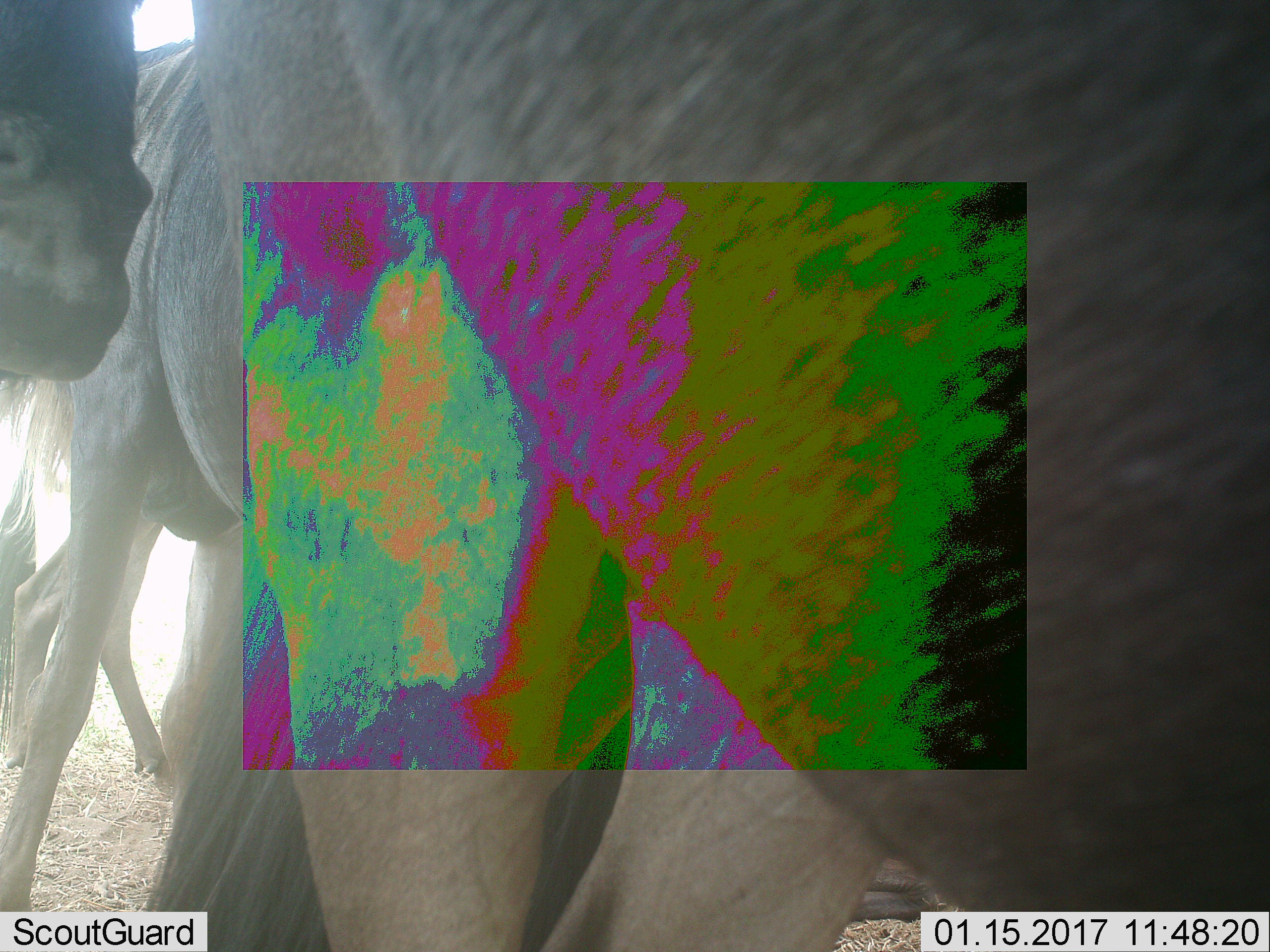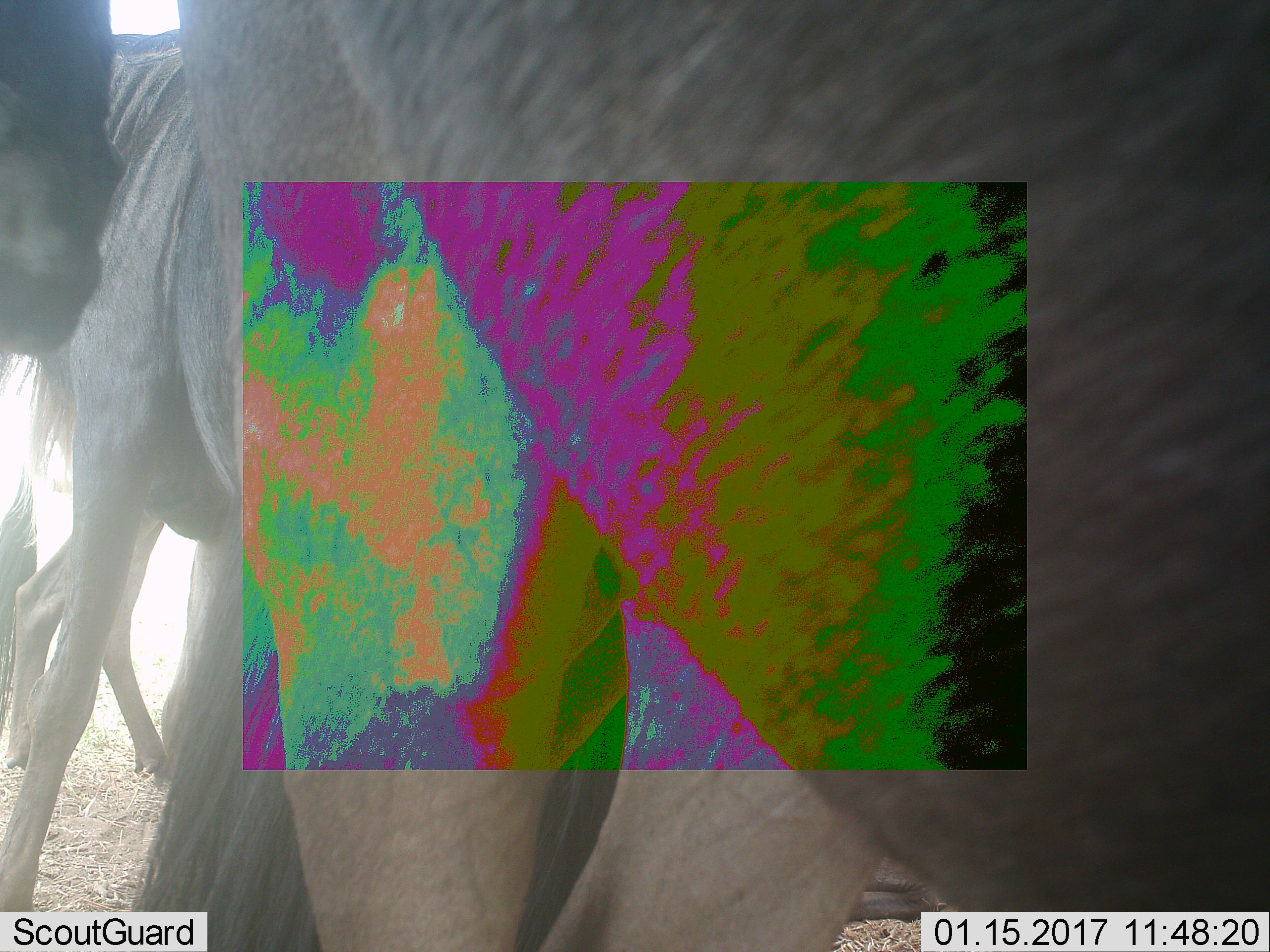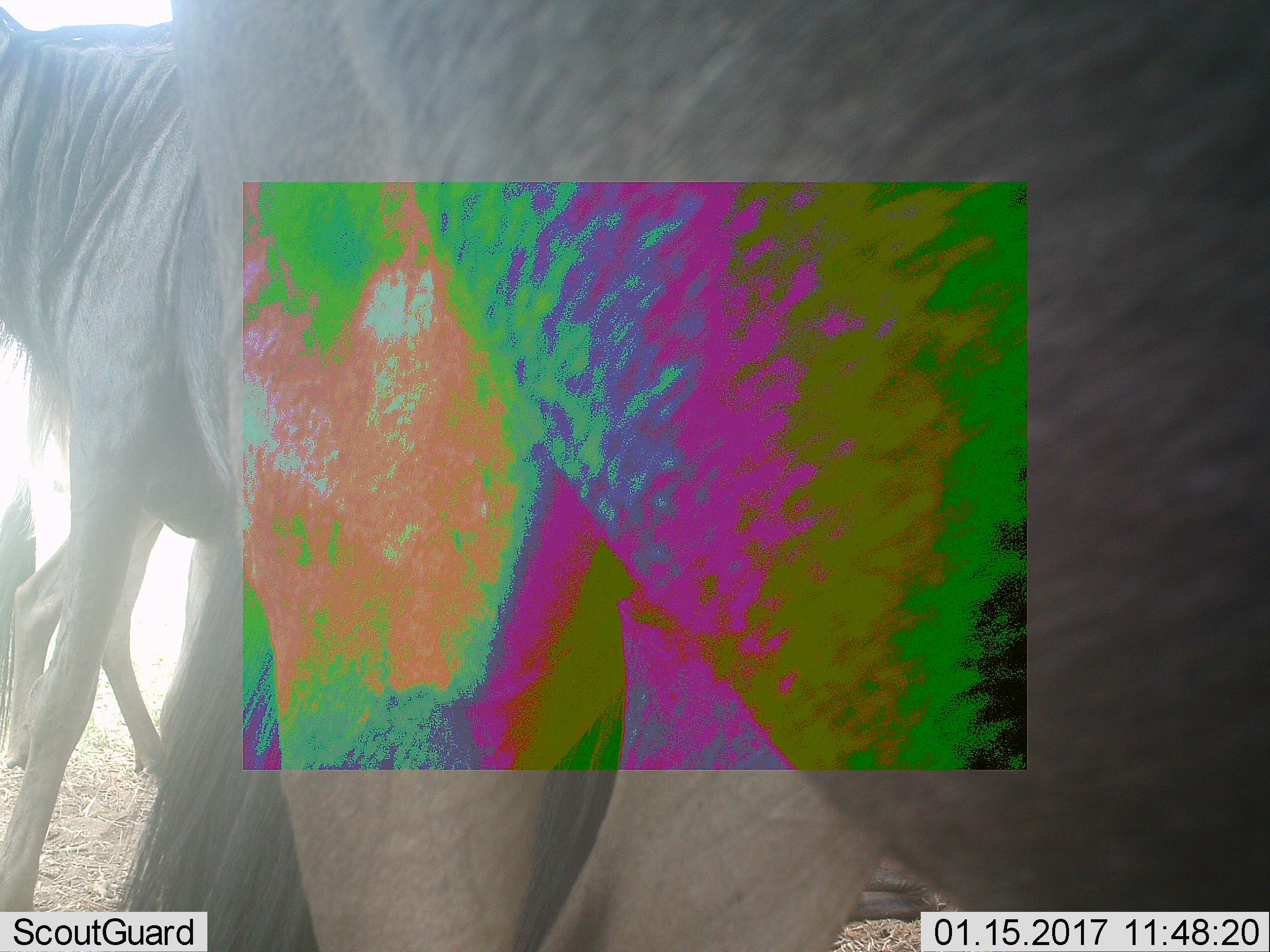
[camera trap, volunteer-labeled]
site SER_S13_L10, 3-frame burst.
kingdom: Animalia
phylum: Chordata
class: Mammalia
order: Artiodactyla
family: Bovidae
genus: Connochaetes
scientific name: Connochaetes taurinus taurinus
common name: blue wildebeest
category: wildebeestblue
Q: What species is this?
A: Wildebeestblue (blue wildebeest) (Connochaetes taurinus taurinus).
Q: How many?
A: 4.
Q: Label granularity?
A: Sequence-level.